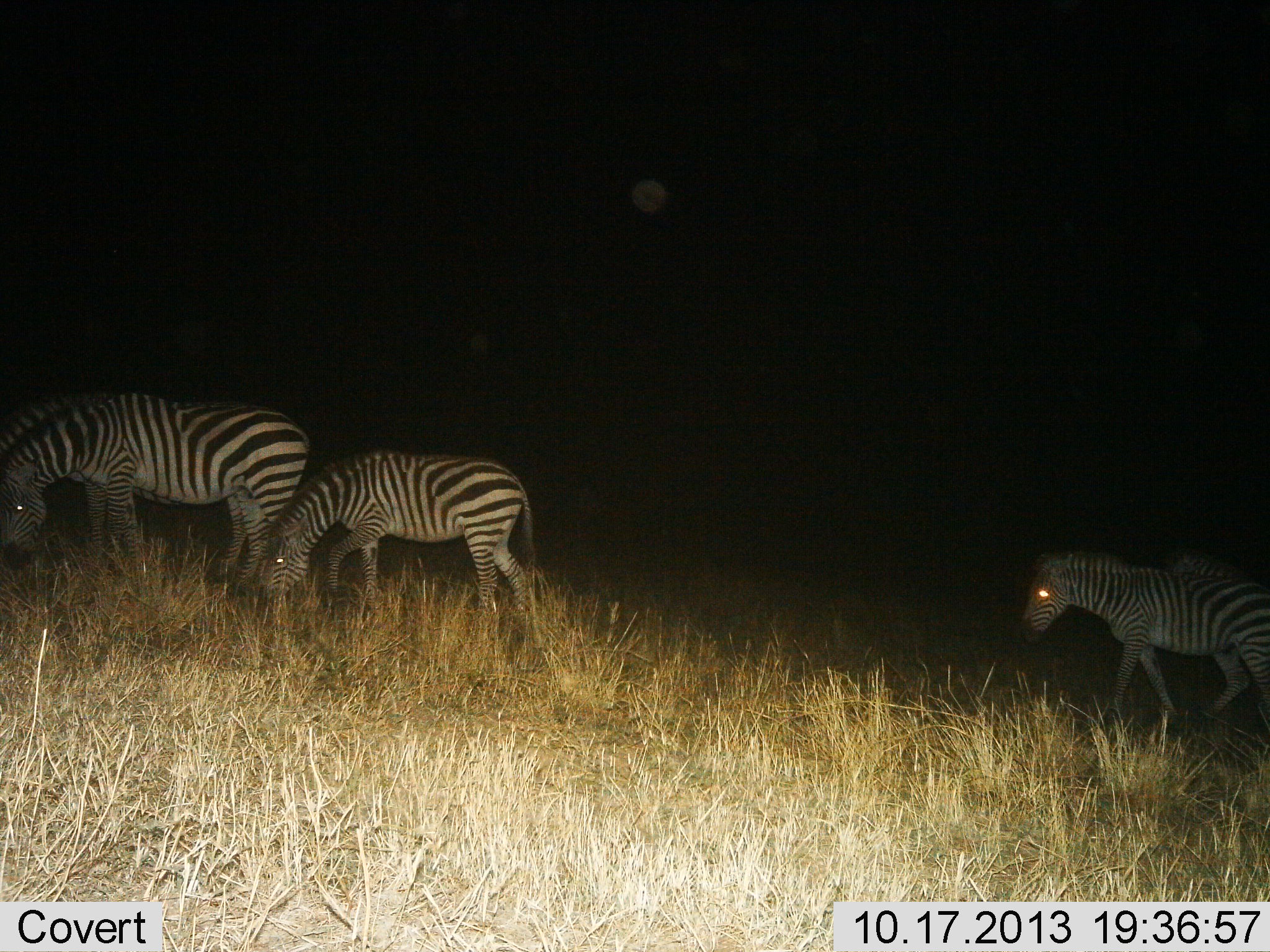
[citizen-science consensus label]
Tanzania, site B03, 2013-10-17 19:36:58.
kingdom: Animalia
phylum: Chordata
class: Mammalia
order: Perissodactyla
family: Equidae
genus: Equus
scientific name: Equus quagga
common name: plains zebra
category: zebra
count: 4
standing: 10%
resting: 0%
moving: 80%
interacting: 0%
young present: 0%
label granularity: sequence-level